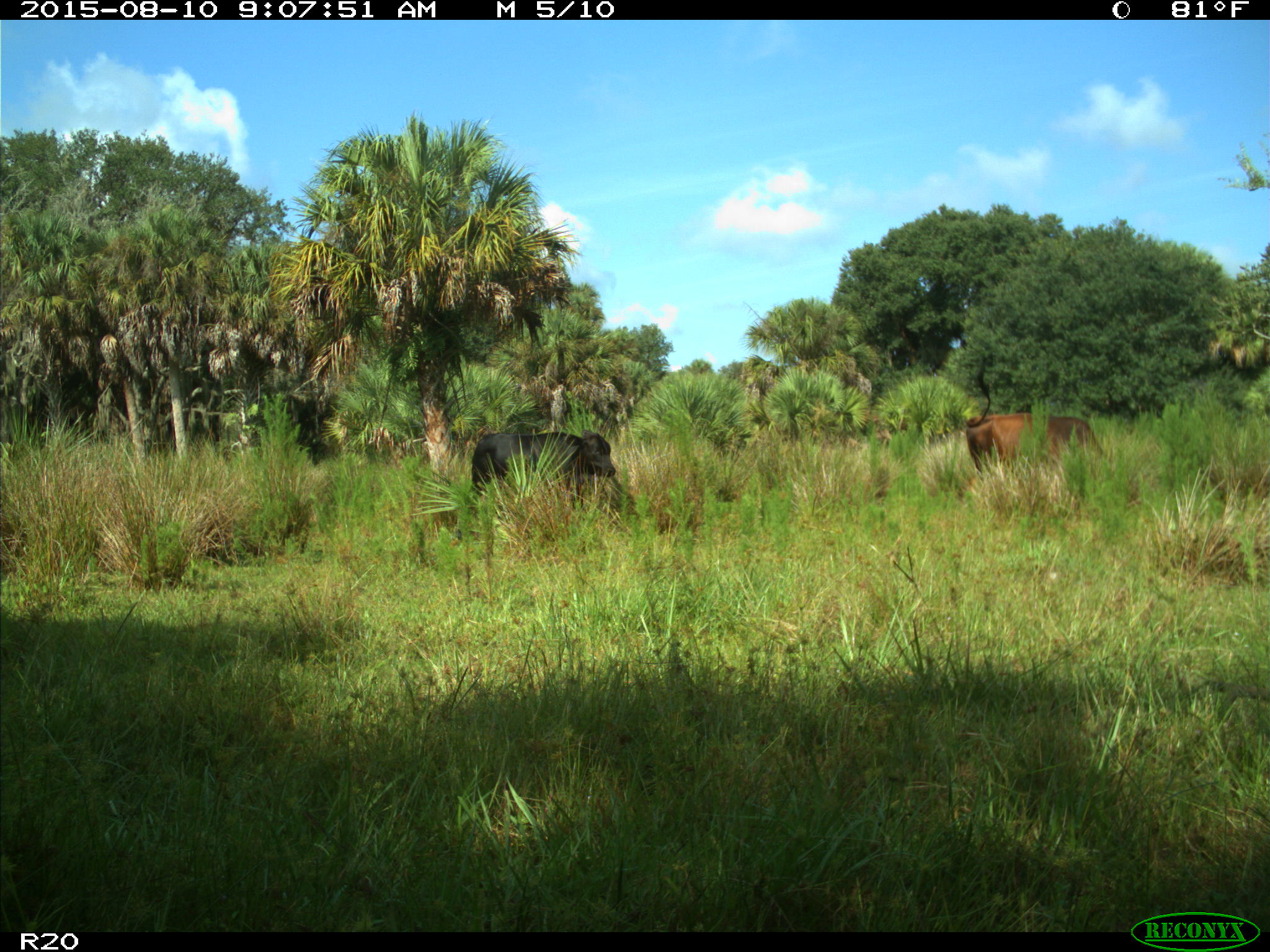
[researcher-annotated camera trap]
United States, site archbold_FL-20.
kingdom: Animalia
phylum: Chordata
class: Mammalia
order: Artiodactyla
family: Bovidae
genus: Bos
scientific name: Bos taurus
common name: domestic cow